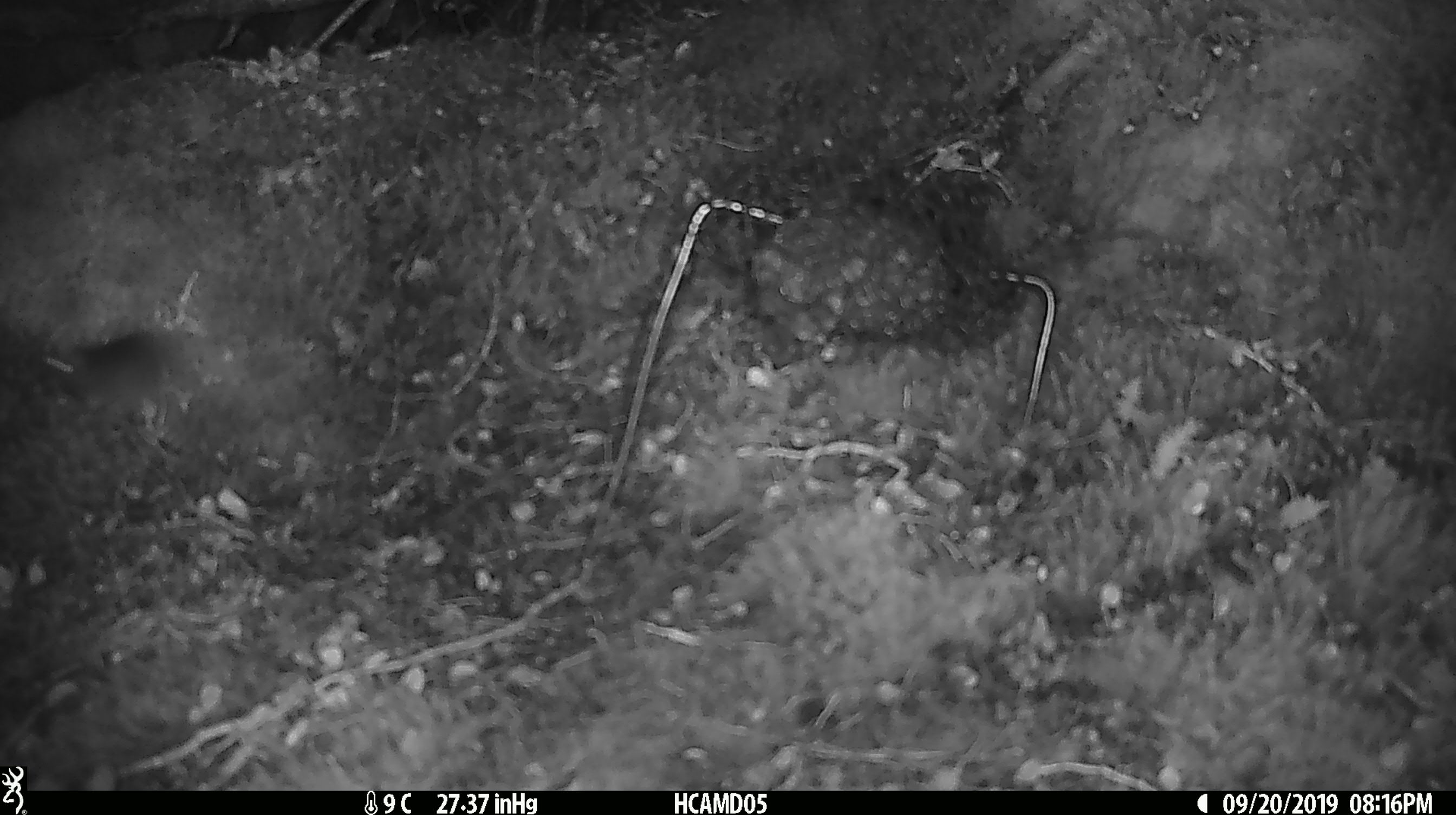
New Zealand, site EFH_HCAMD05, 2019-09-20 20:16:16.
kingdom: Animalia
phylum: Chordata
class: Mammalia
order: Rodentia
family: Muridae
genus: Mus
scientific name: Mus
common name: mouse